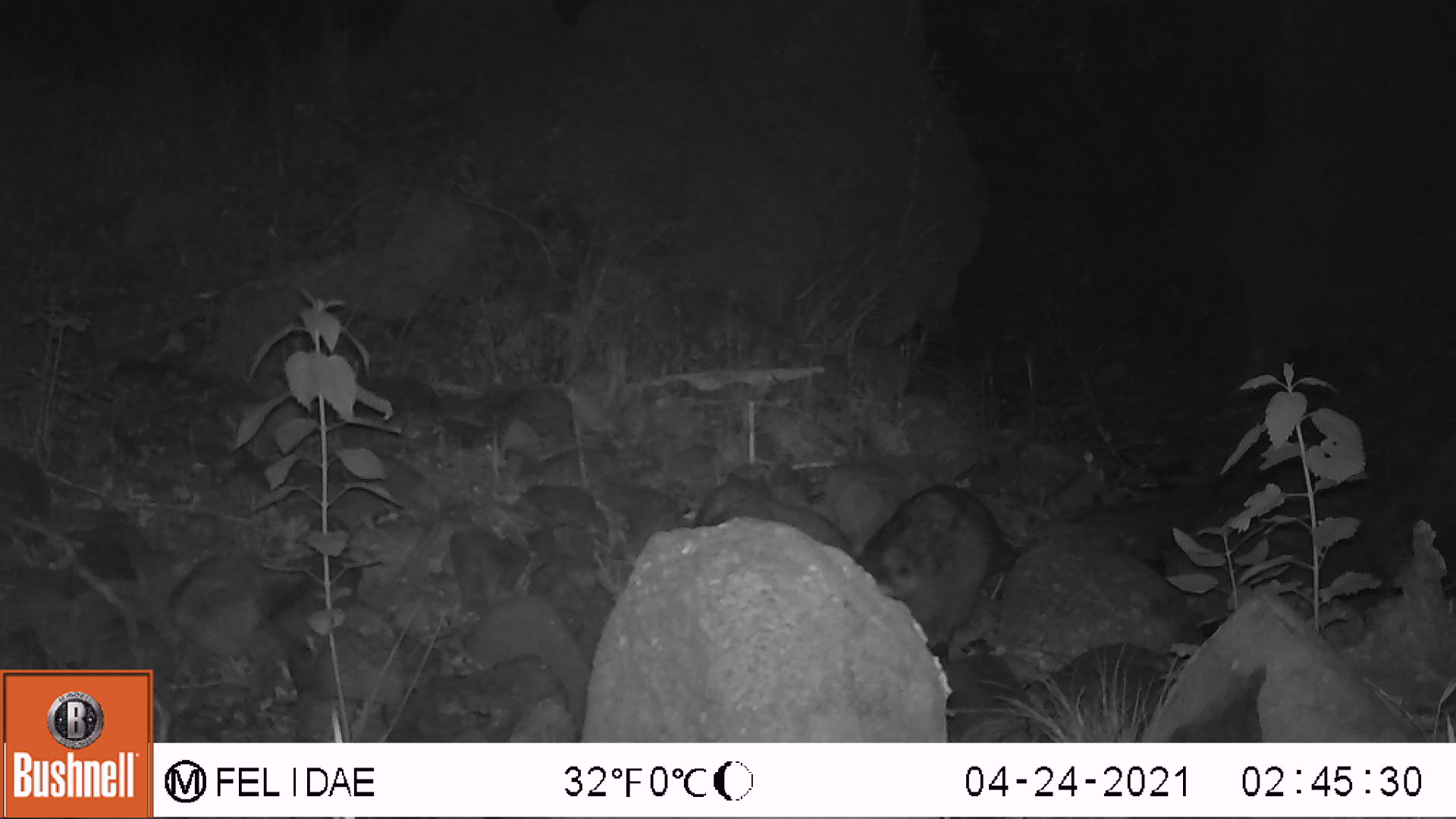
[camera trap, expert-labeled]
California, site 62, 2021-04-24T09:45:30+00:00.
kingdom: Animalia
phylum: Chordata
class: Mammalia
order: Carnivora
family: Procyonidae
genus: Procyon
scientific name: Procyon lotor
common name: raccoon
Raccoon (Procyon lotor).